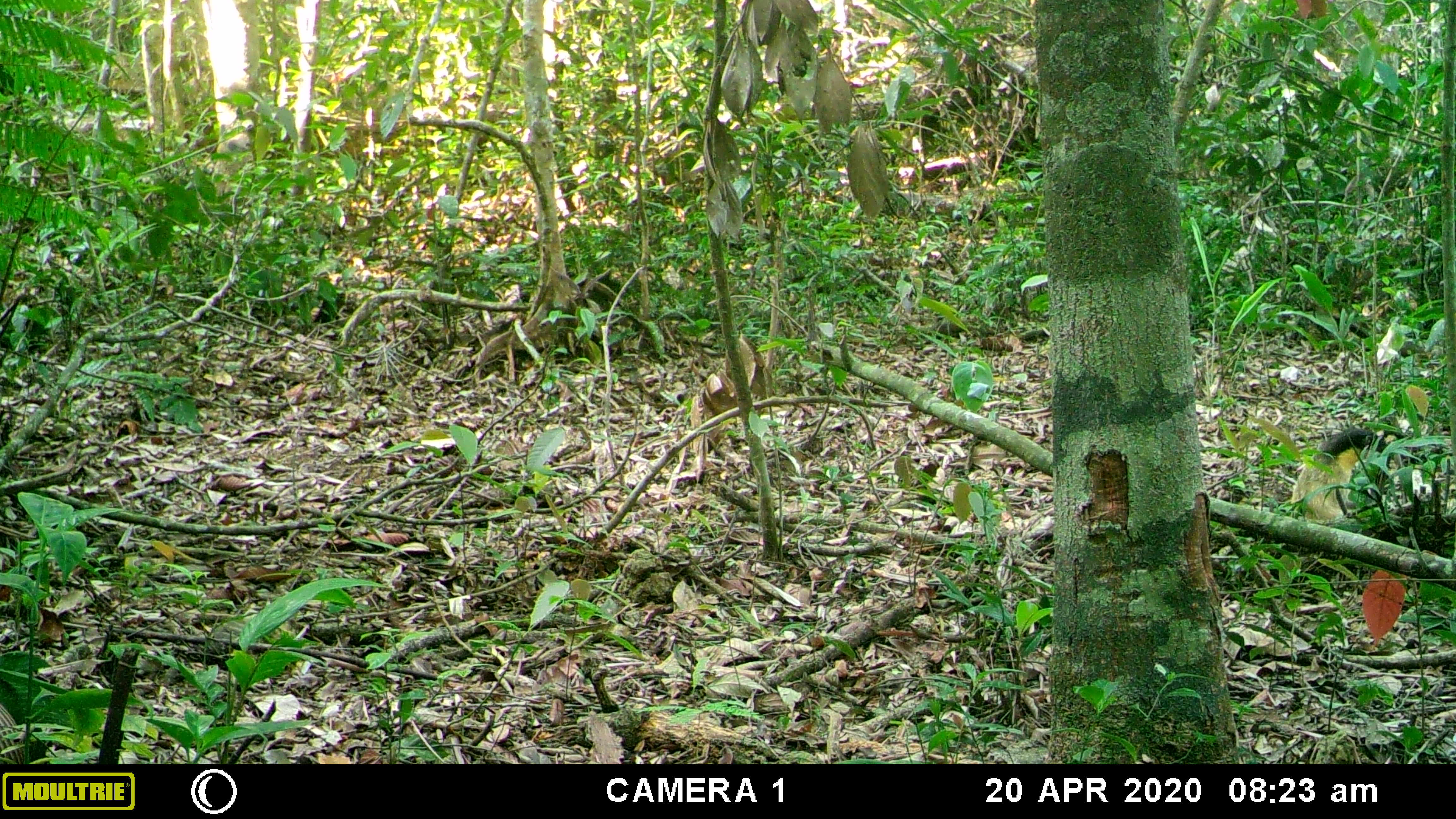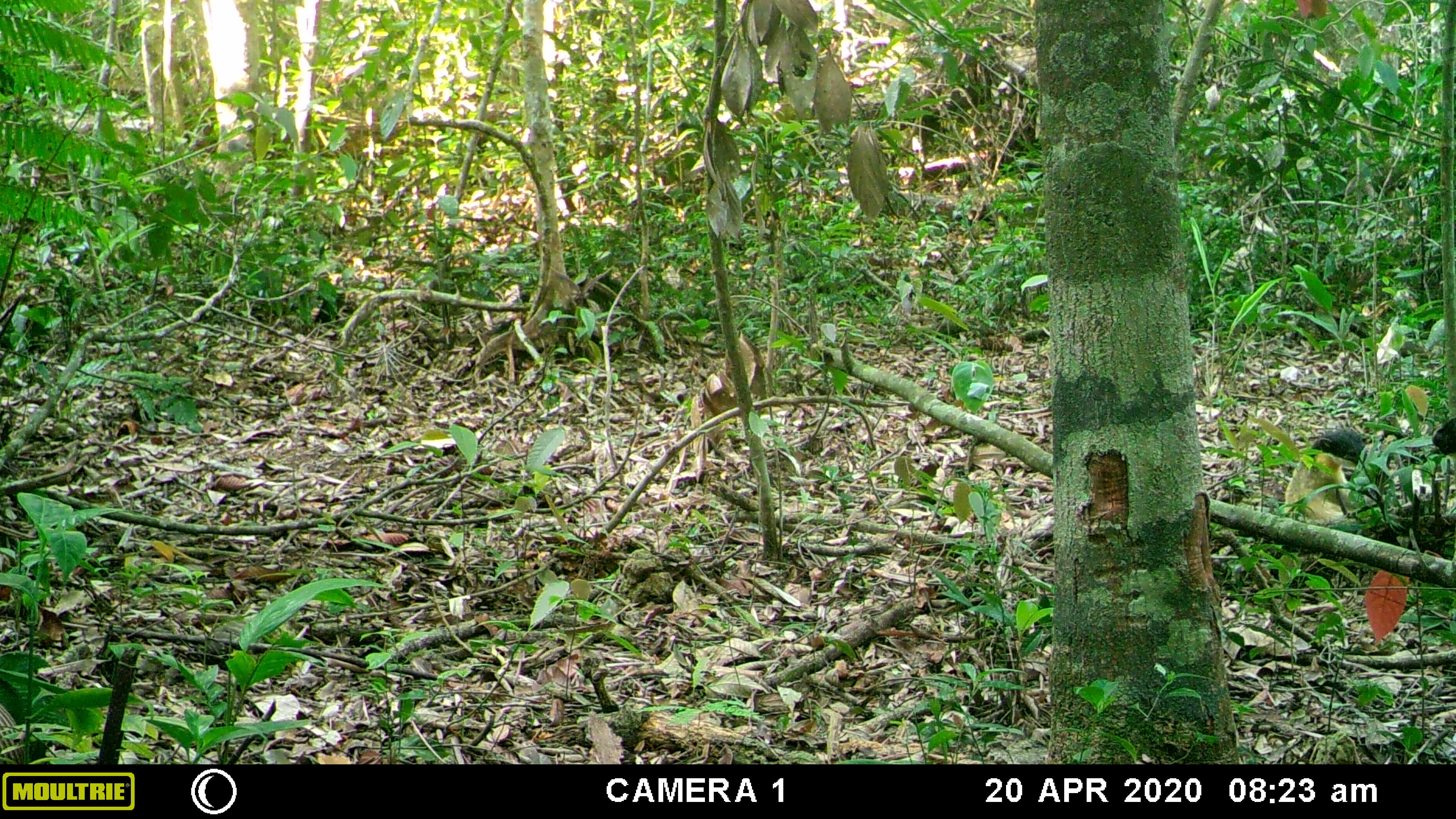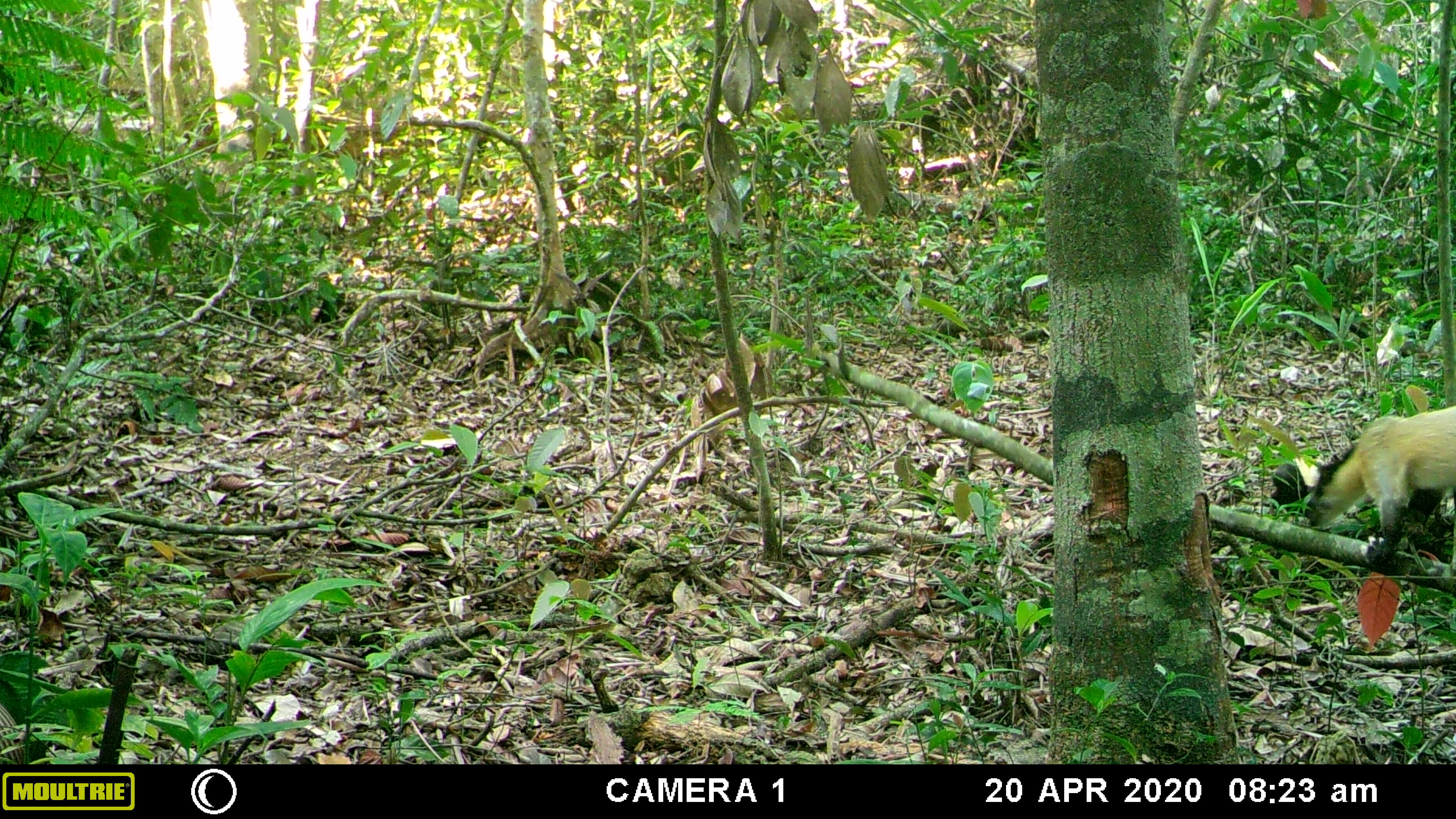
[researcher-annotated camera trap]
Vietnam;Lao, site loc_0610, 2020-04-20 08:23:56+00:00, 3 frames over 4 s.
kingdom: Animalia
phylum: Chordata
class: Mammalia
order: Carnivora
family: Mustelidae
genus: Martes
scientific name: Martes flavigula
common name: yellow-throated marten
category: yellow throated marten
Yellow throated marten (yellow-throated marten) (Martes flavigula). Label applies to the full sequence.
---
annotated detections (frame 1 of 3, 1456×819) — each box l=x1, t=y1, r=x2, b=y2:
yellow throated marten: l=1289, t=428, r=1389, b=524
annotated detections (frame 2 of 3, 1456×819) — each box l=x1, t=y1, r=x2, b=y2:
yellow throated marten: l=1282, t=429, r=1372, b=527; l=1432, t=418, r=1456, b=456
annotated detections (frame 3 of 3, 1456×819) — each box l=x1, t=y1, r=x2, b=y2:
yellow throated marten: l=1303, t=404, r=1456, b=571